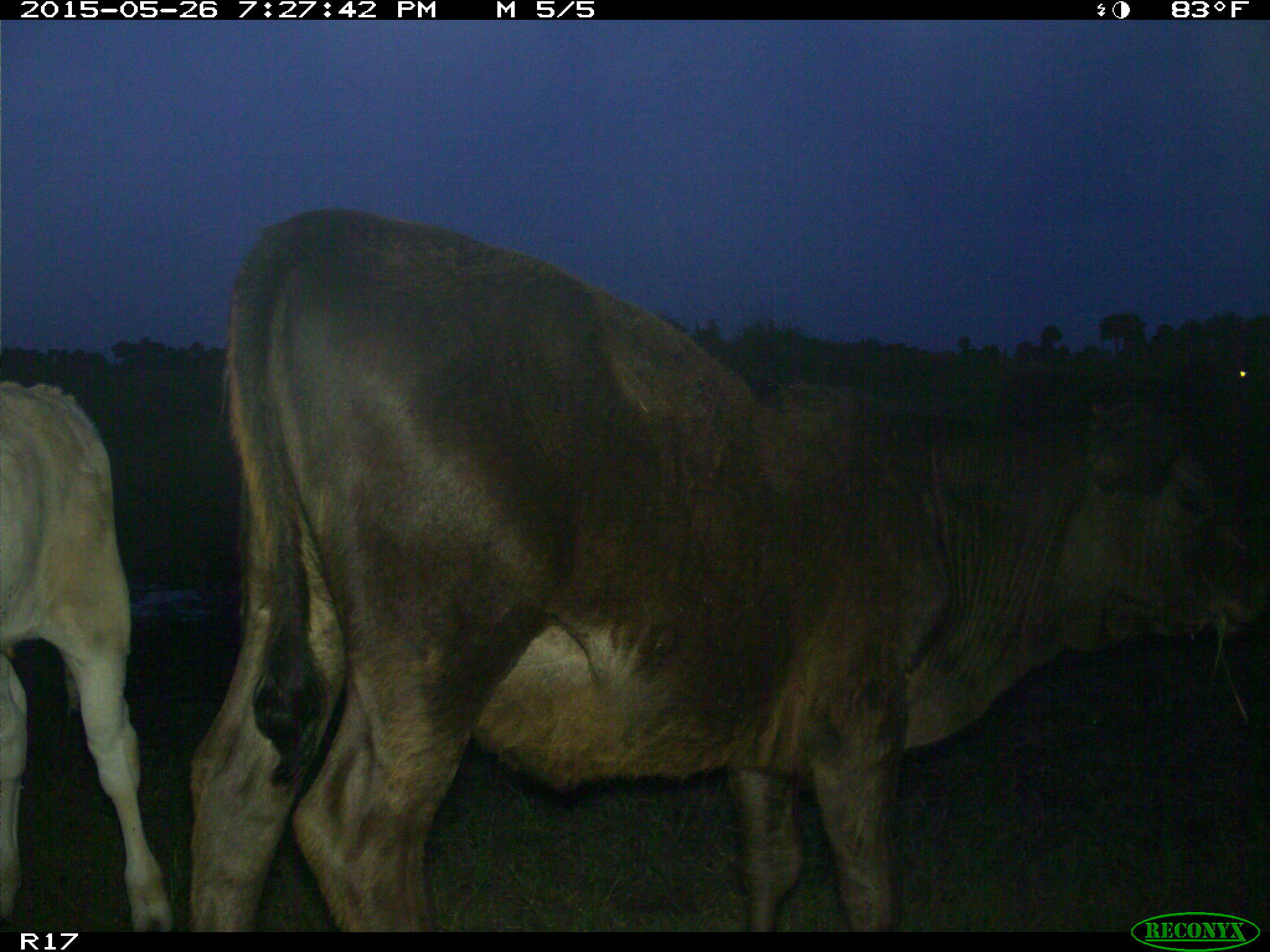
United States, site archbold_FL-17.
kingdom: Animalia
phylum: Chordata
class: Mammalia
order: Artiodactyla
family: Bovidae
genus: Bos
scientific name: Bos taurus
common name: domestic cow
Bos taurus (domestic cow).